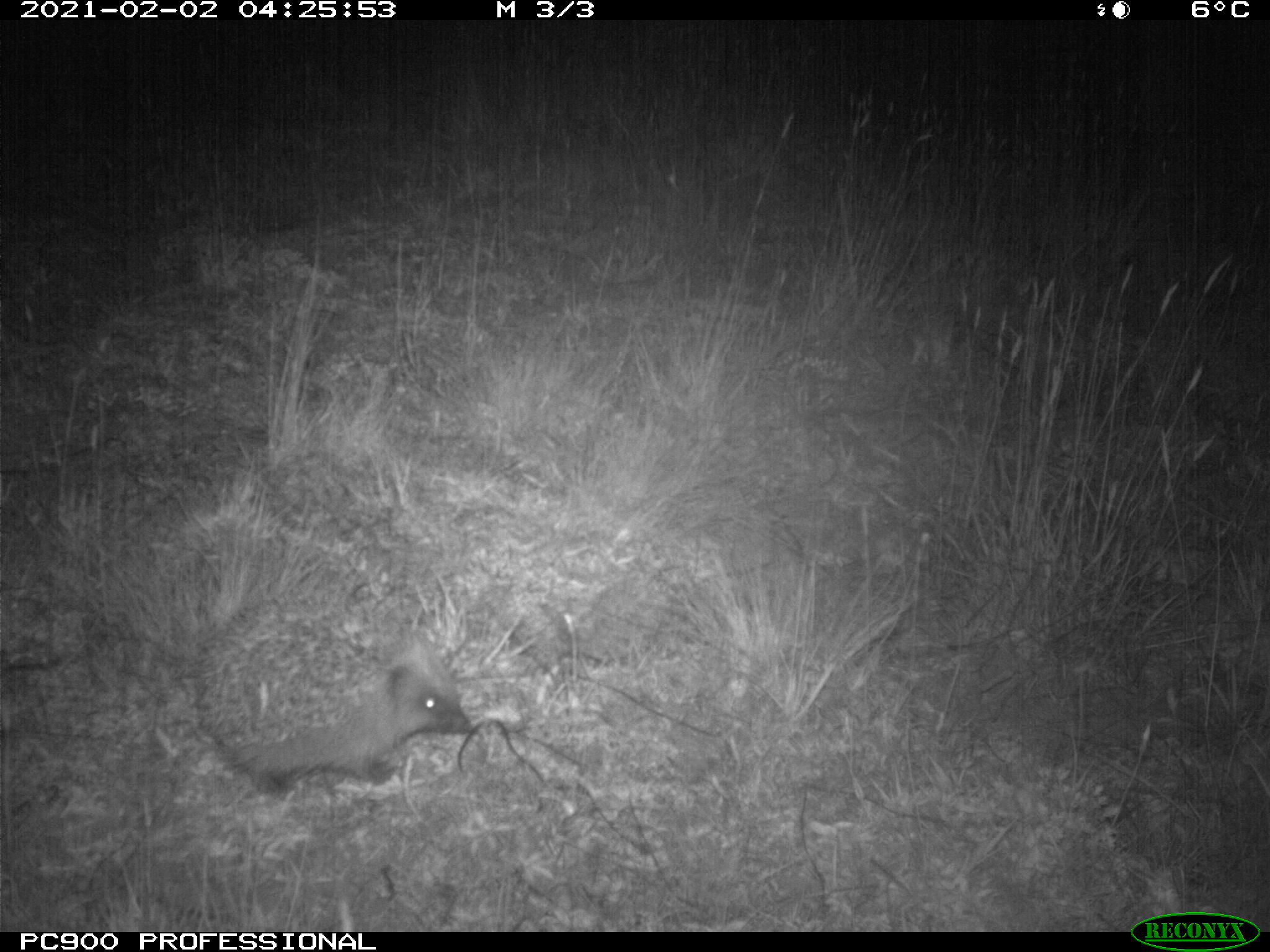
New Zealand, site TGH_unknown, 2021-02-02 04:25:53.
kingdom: Animalia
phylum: Chordata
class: Mammalia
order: Eulipotyphla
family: Erinaceidae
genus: Erinaceus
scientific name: Erinaceus europaeus europaeus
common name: european hedgehog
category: hedgehog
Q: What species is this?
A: Hedgehog (european hedgehog) (Erinaceus europaeus europaeus).